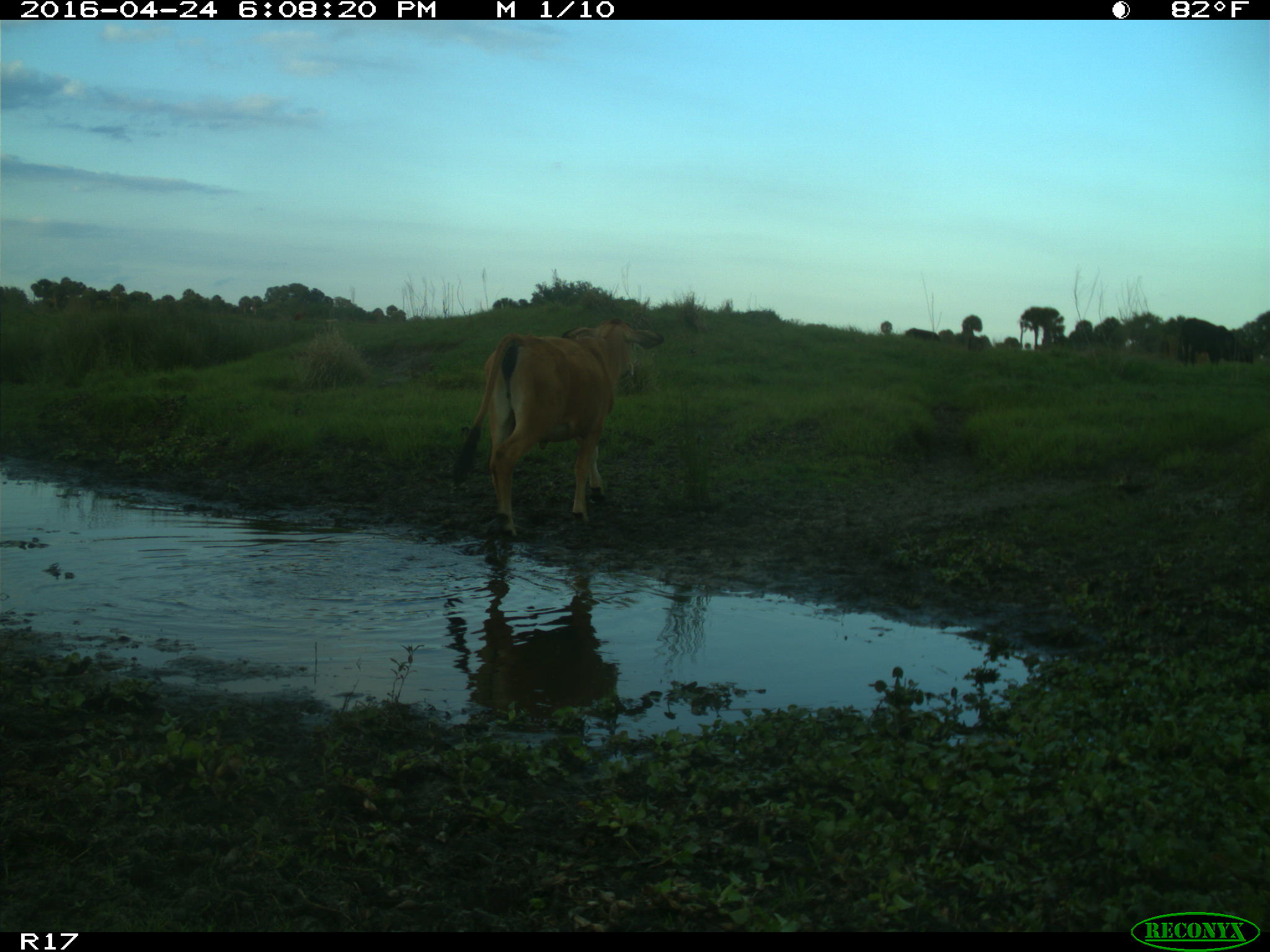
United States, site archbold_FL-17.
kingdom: Animalia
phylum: Chordata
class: Mammalia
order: Artiodactyla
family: Bovidae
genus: Bos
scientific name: Bos taurus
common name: domestic cow